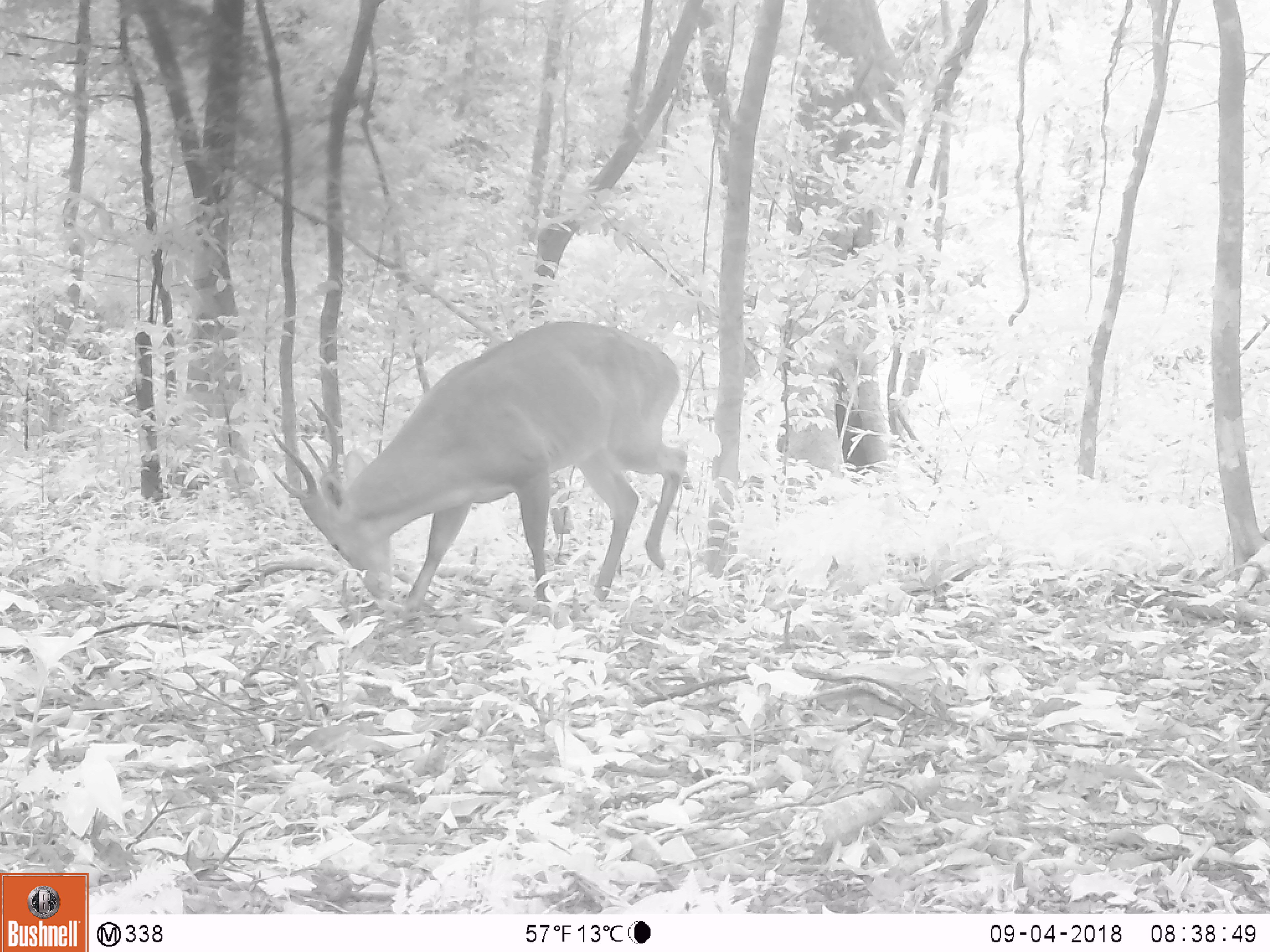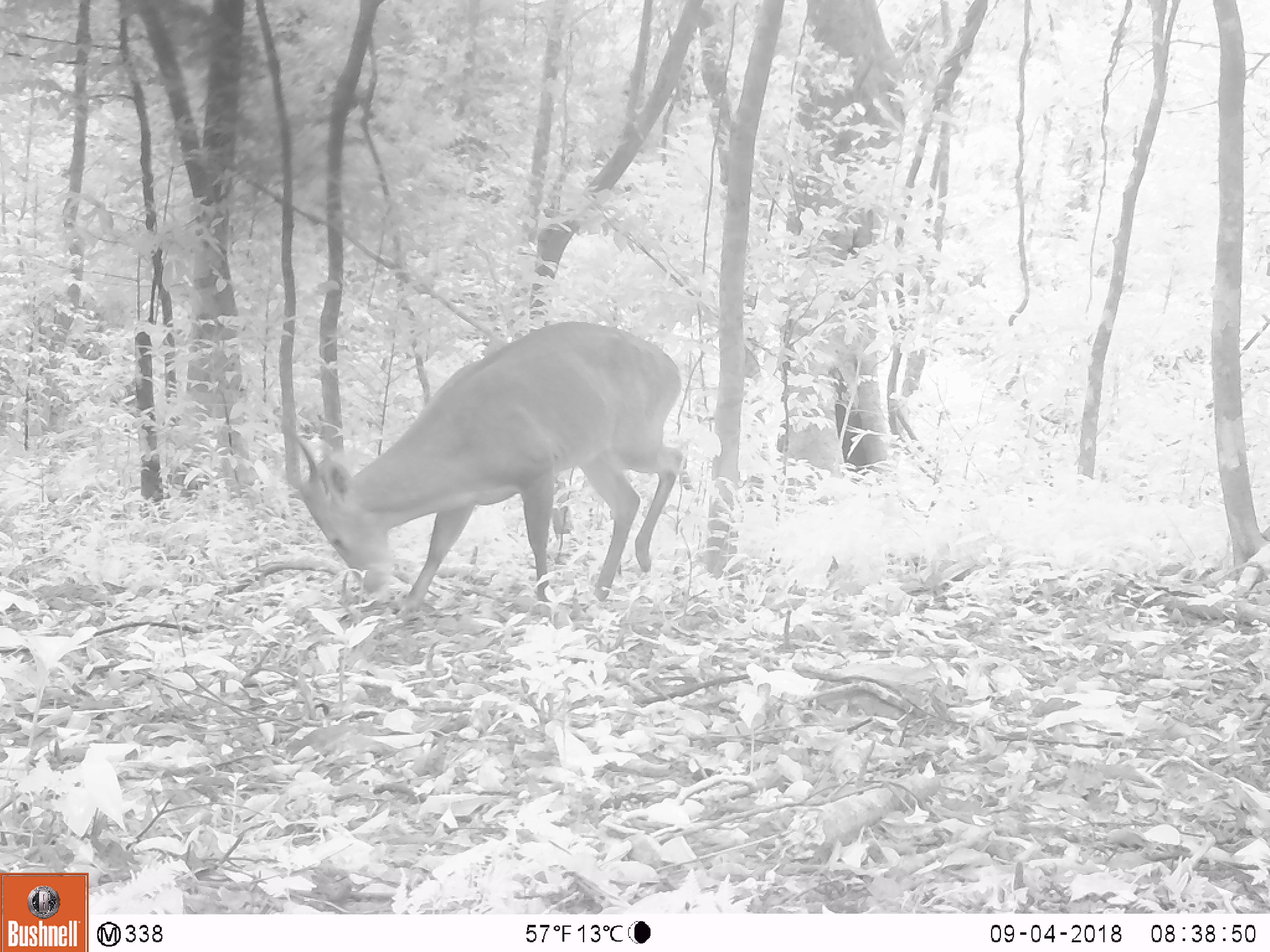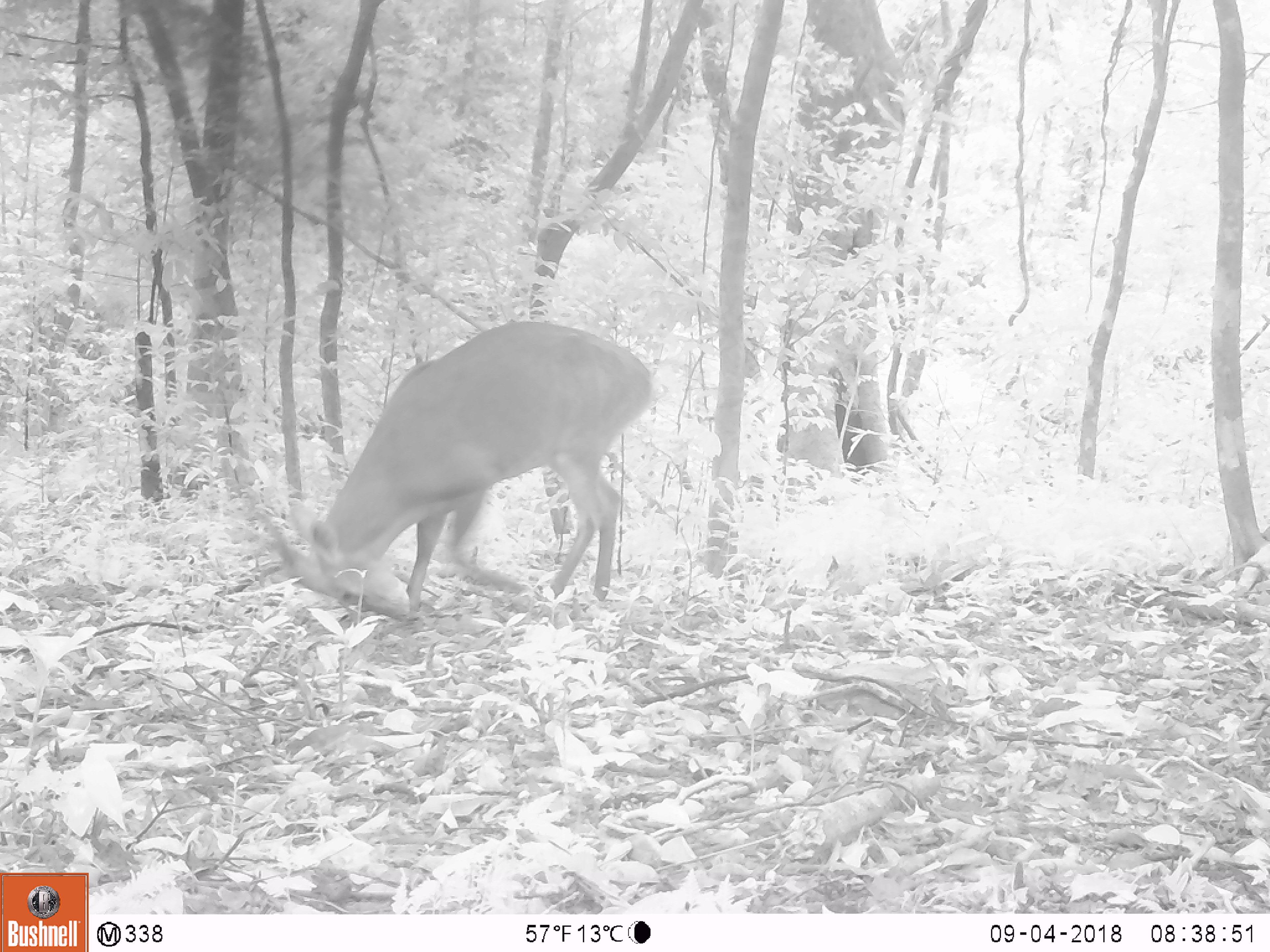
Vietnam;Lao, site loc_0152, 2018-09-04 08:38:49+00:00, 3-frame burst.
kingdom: Animalia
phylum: Chordata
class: Mammalia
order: Artiodactyla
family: Cervidae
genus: Muntiacus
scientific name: Muntiacus vuquangensis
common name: large-antlered muntjac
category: large antlered muntjac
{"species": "large antlered muntjac (large-antlered muntjac) (Muntiacus vuquangensis)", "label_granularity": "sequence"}